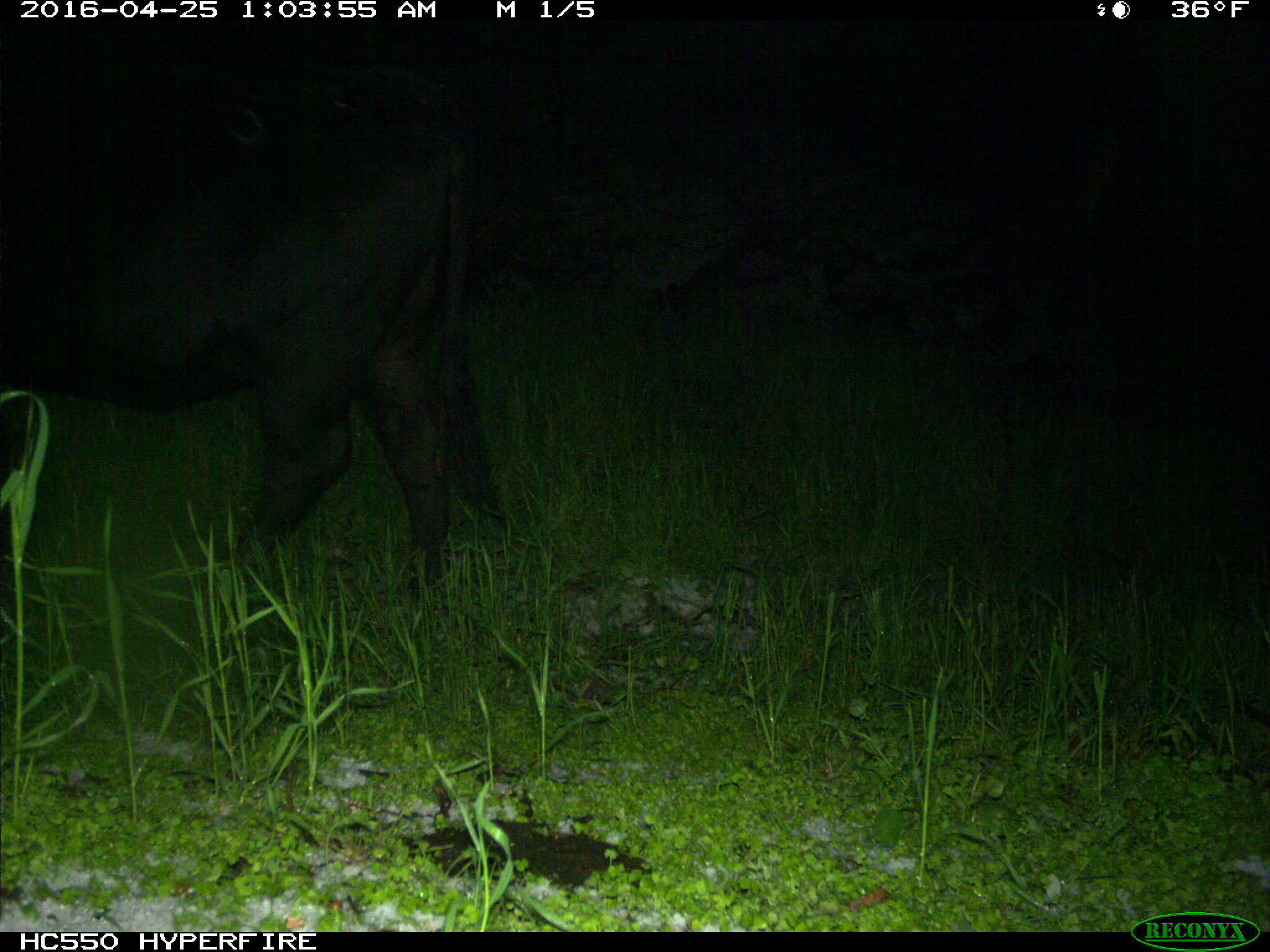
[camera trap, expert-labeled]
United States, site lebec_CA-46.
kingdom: Animalia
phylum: Chordata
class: Mammalia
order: Artiodactyla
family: Bovidae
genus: Bos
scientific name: Bos taurus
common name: domestic cow